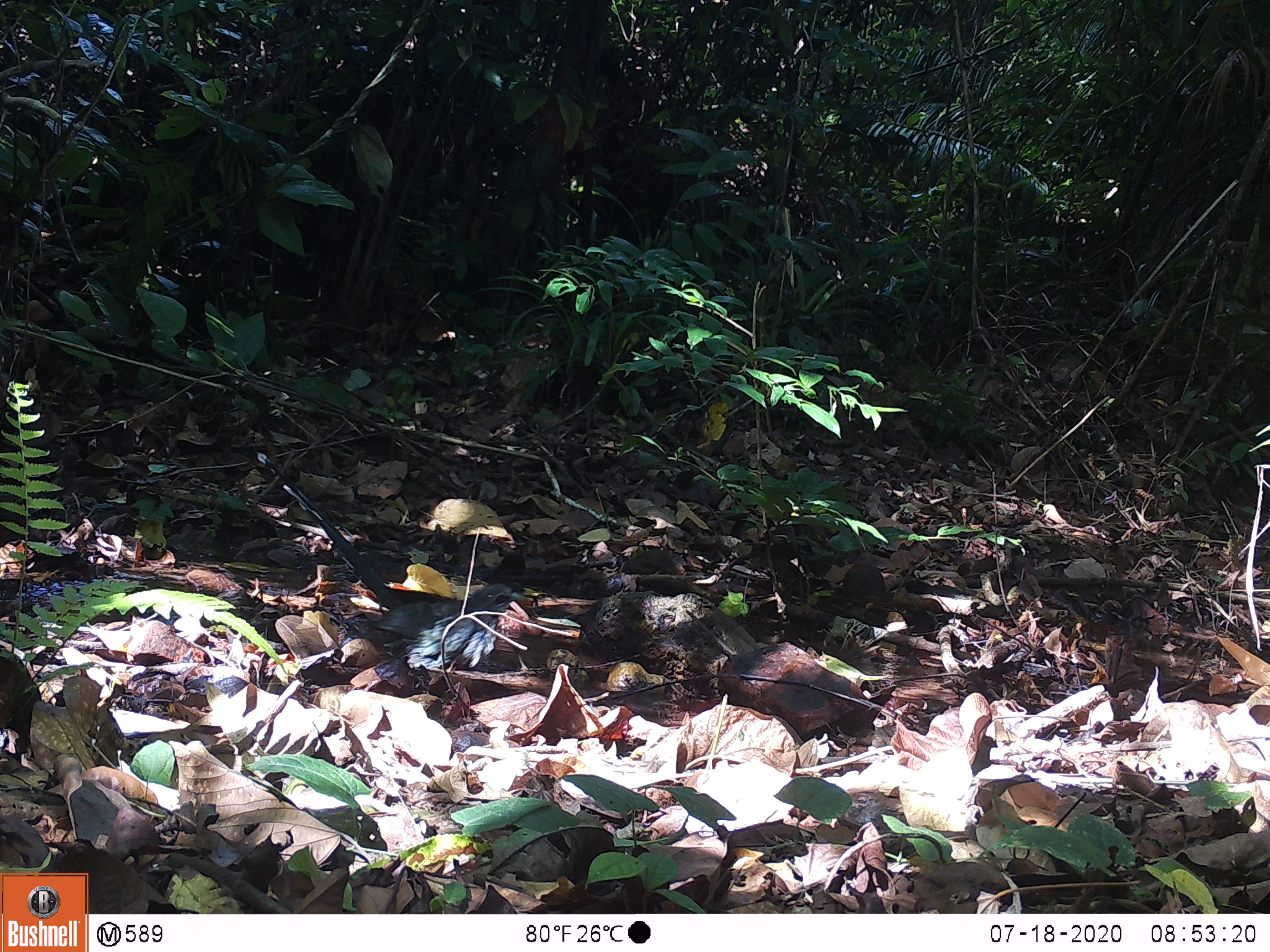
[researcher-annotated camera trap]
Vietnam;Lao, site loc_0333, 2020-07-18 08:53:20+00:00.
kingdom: Animalia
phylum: Chordata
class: Aves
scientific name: Aves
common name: bird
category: unidentified bird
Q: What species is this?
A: Unidentified bird (bird) (Aves).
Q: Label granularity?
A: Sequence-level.